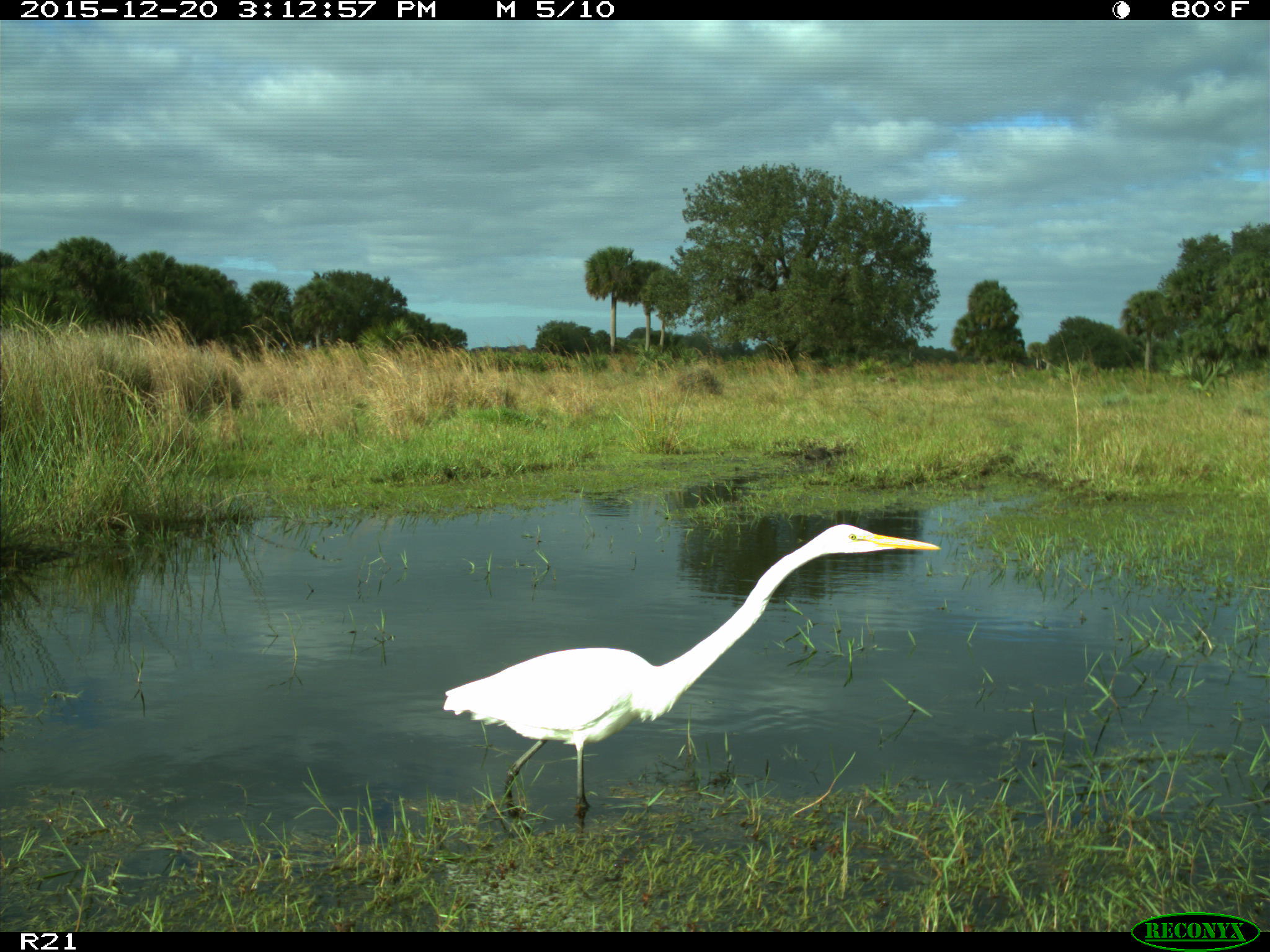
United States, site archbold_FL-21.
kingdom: Animalia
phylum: Chordata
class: Aves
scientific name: Aves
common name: birds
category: unidentified bird